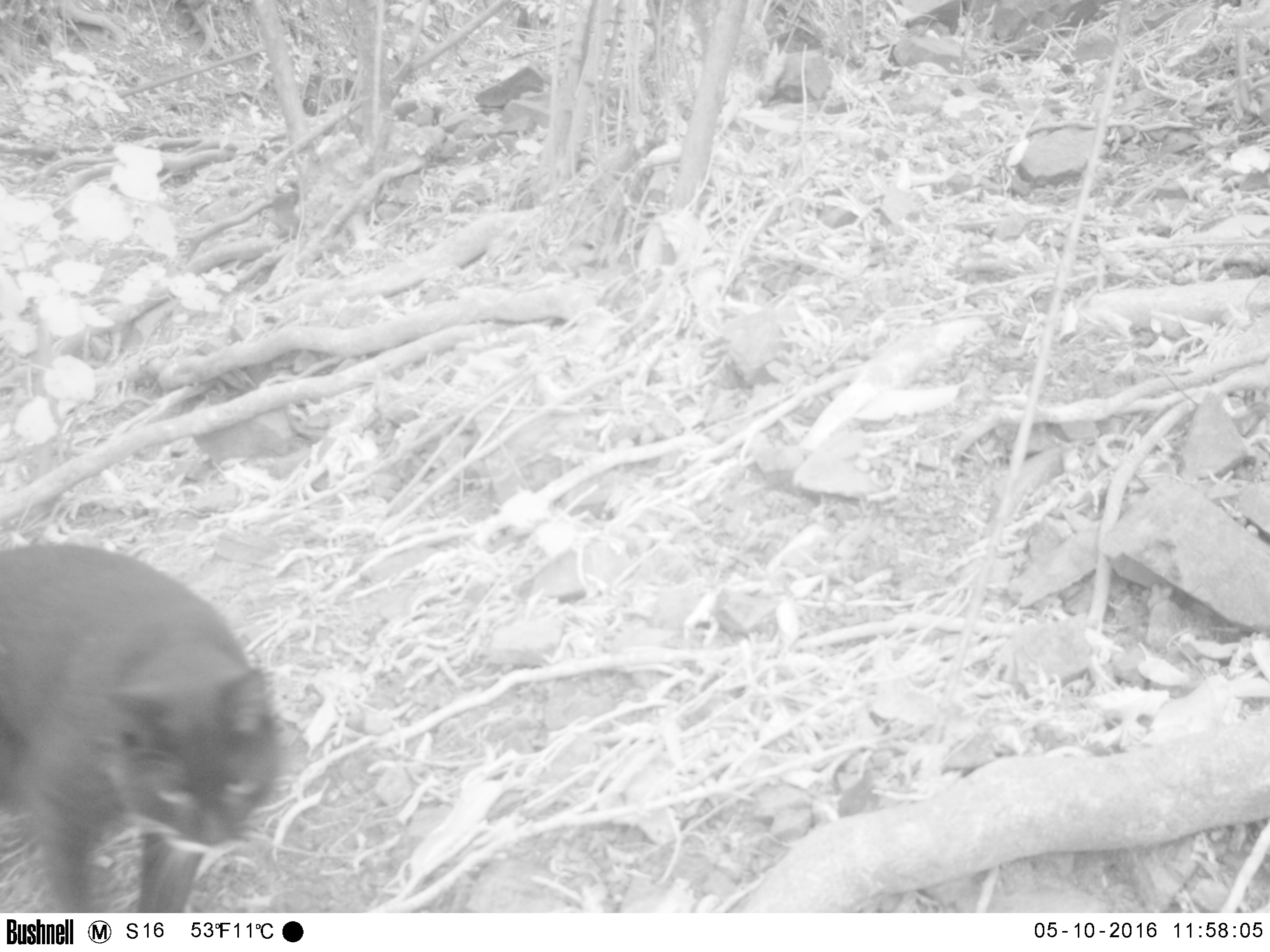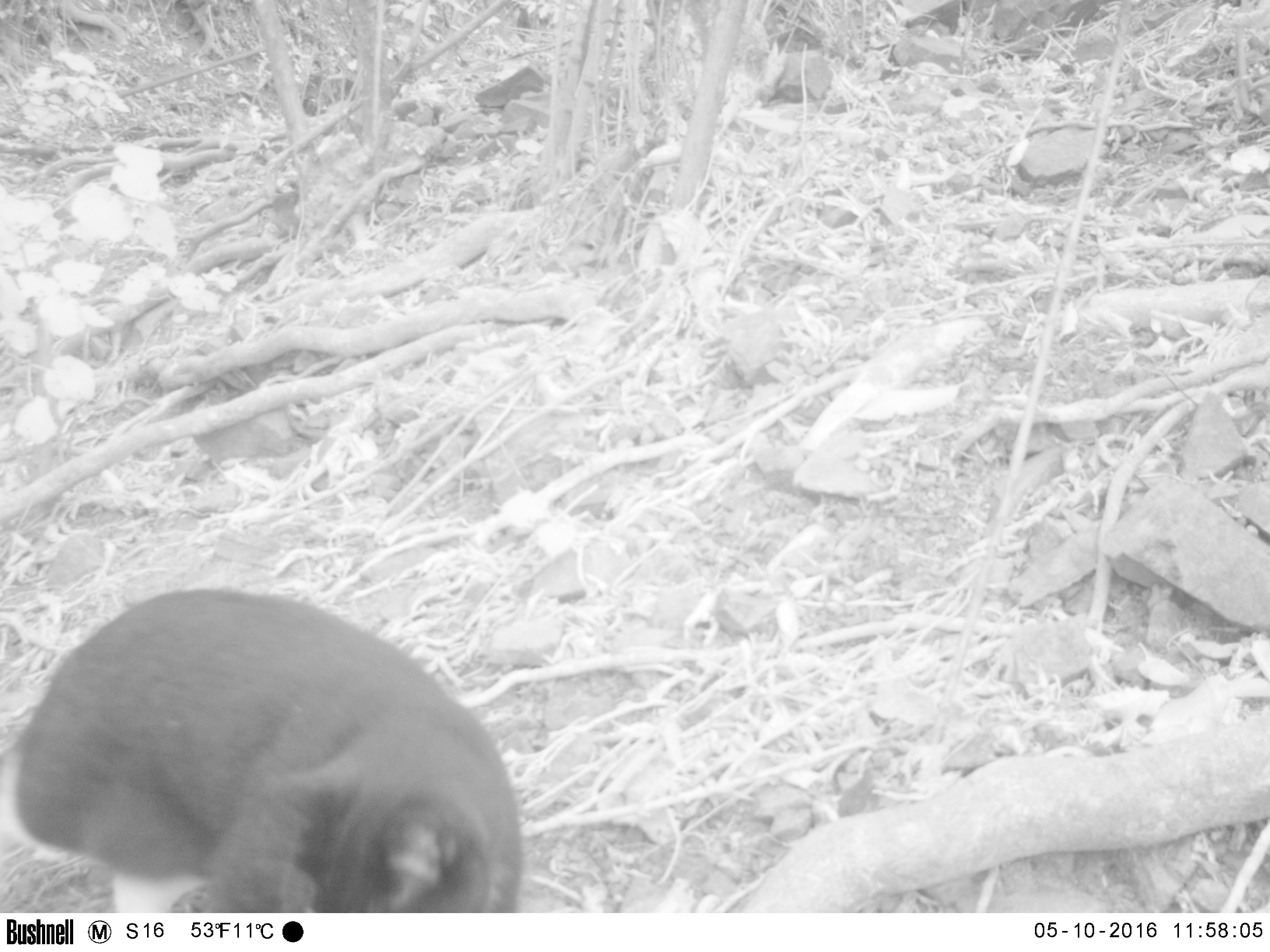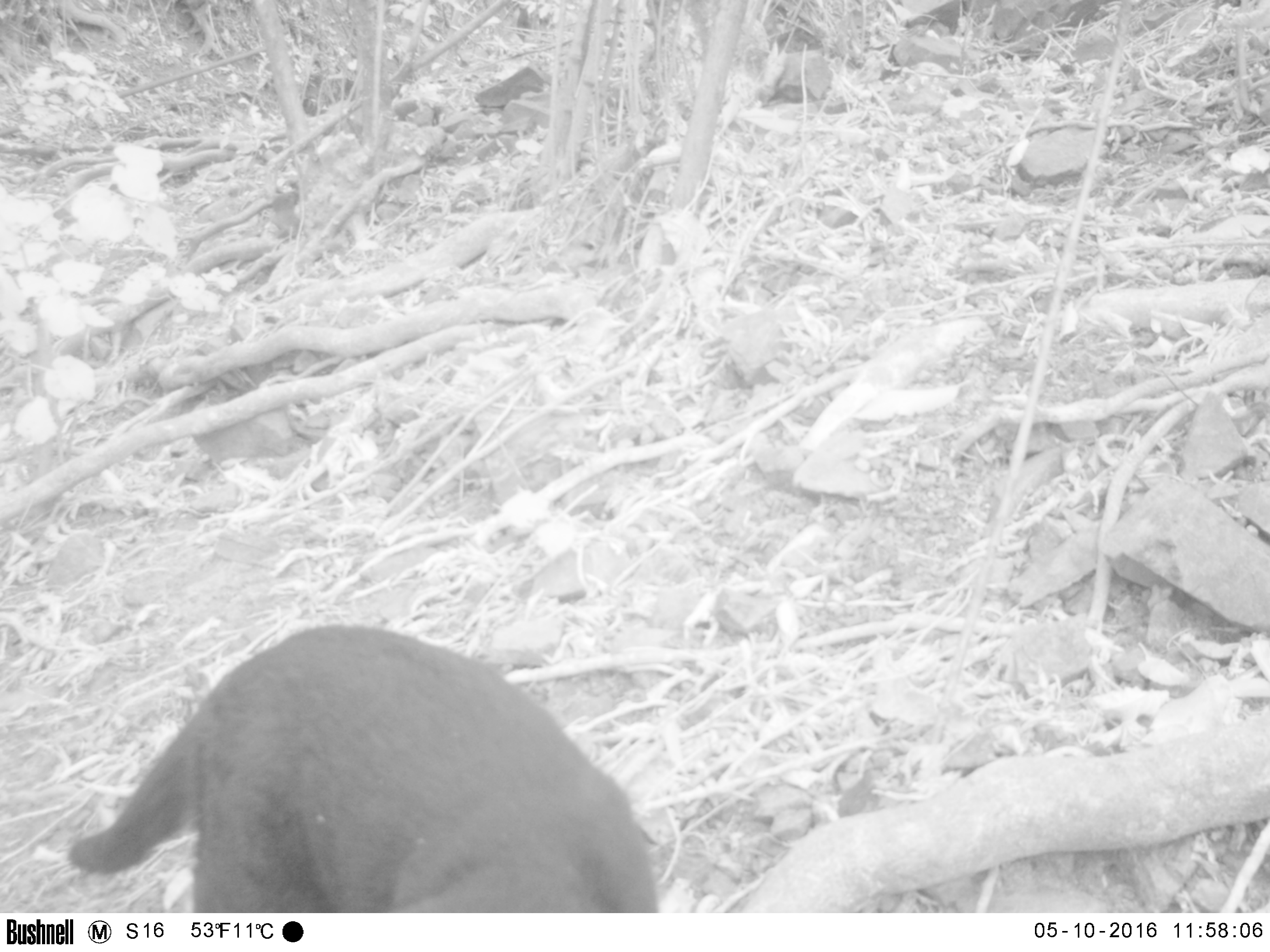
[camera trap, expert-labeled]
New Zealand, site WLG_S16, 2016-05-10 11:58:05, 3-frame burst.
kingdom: Animalia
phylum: Chordata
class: Mammalia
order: Carnivora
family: Felidae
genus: Felis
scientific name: Felis catus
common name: domestic cat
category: cat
Cat (domestic cat) (Felis catus).